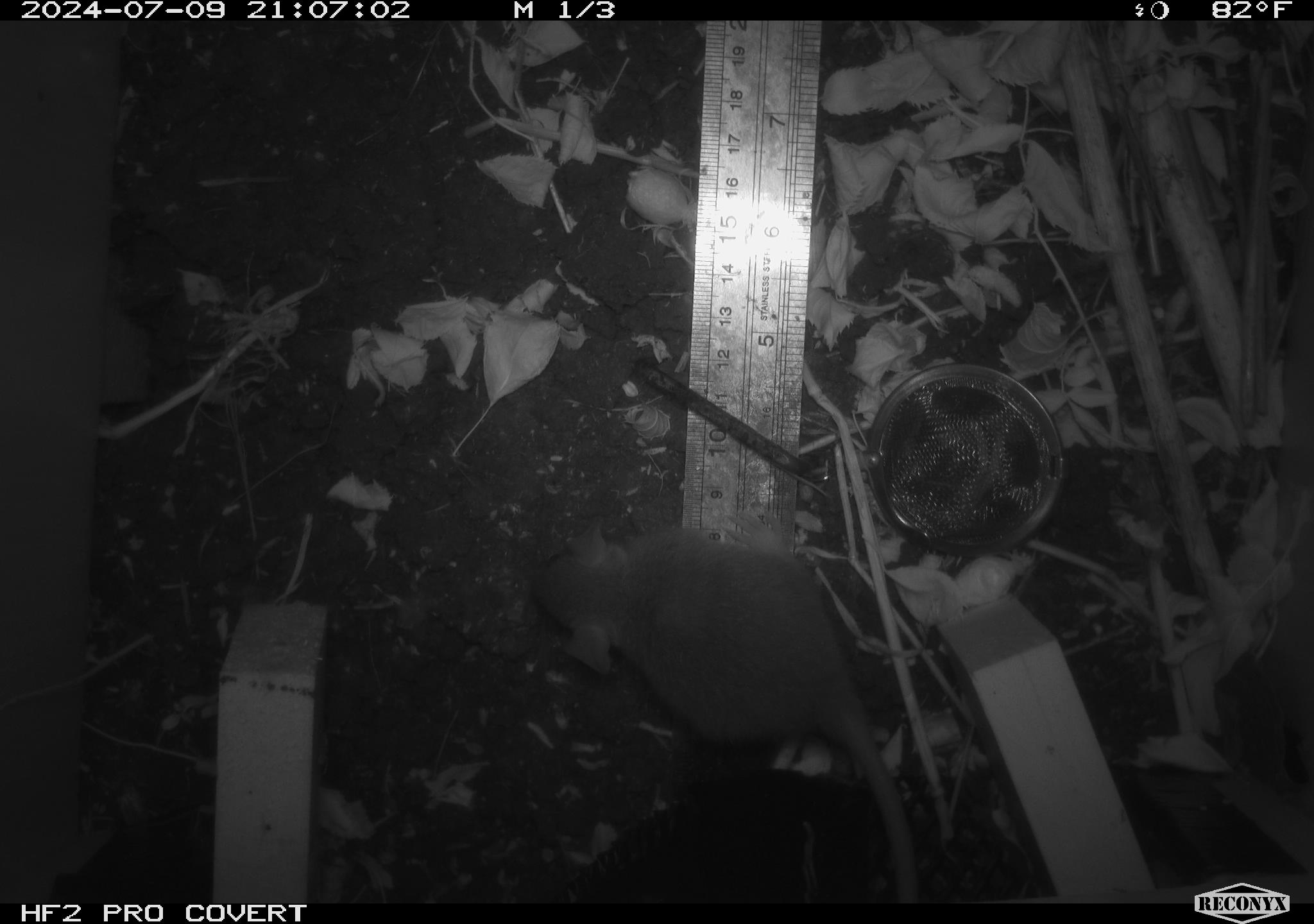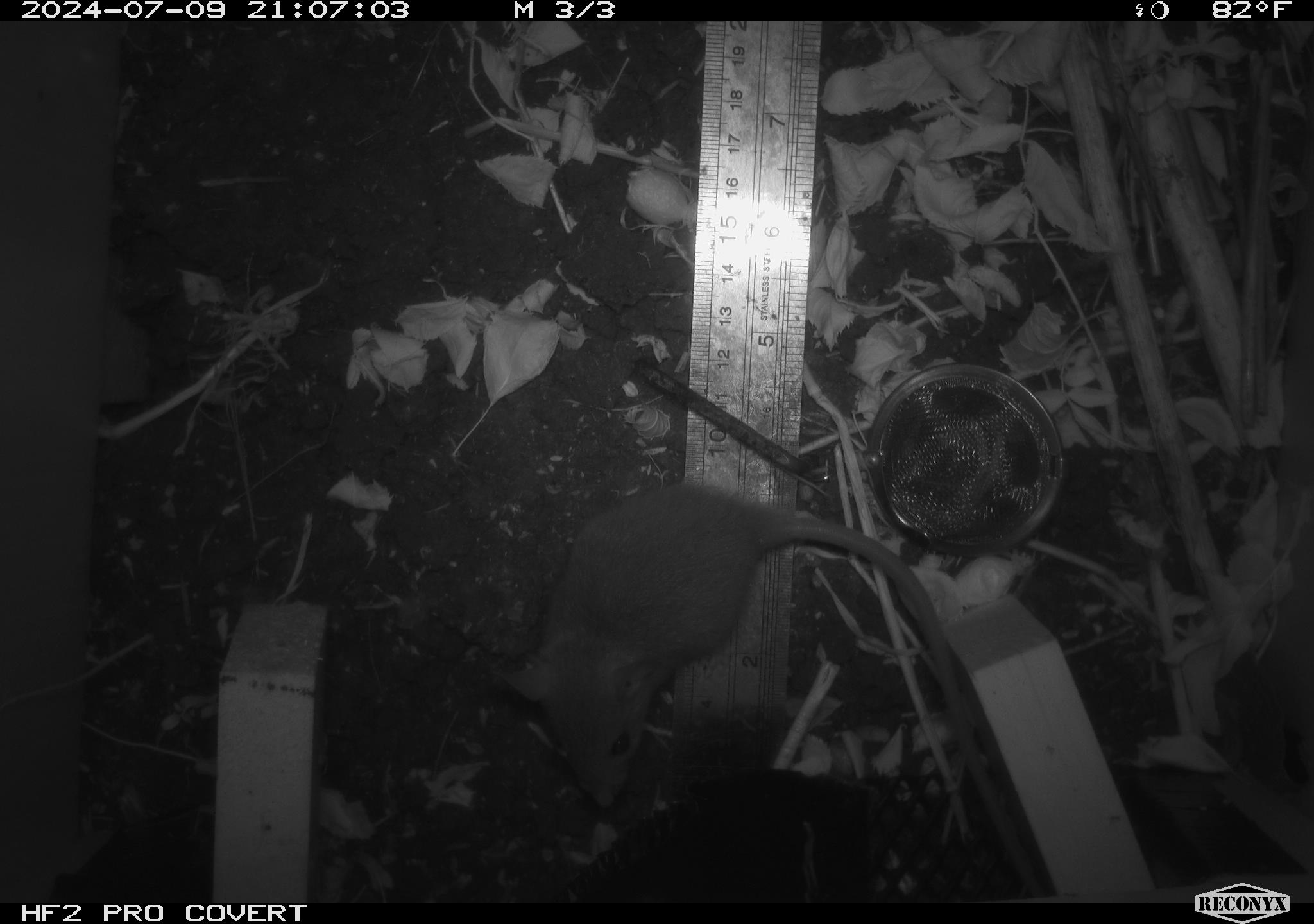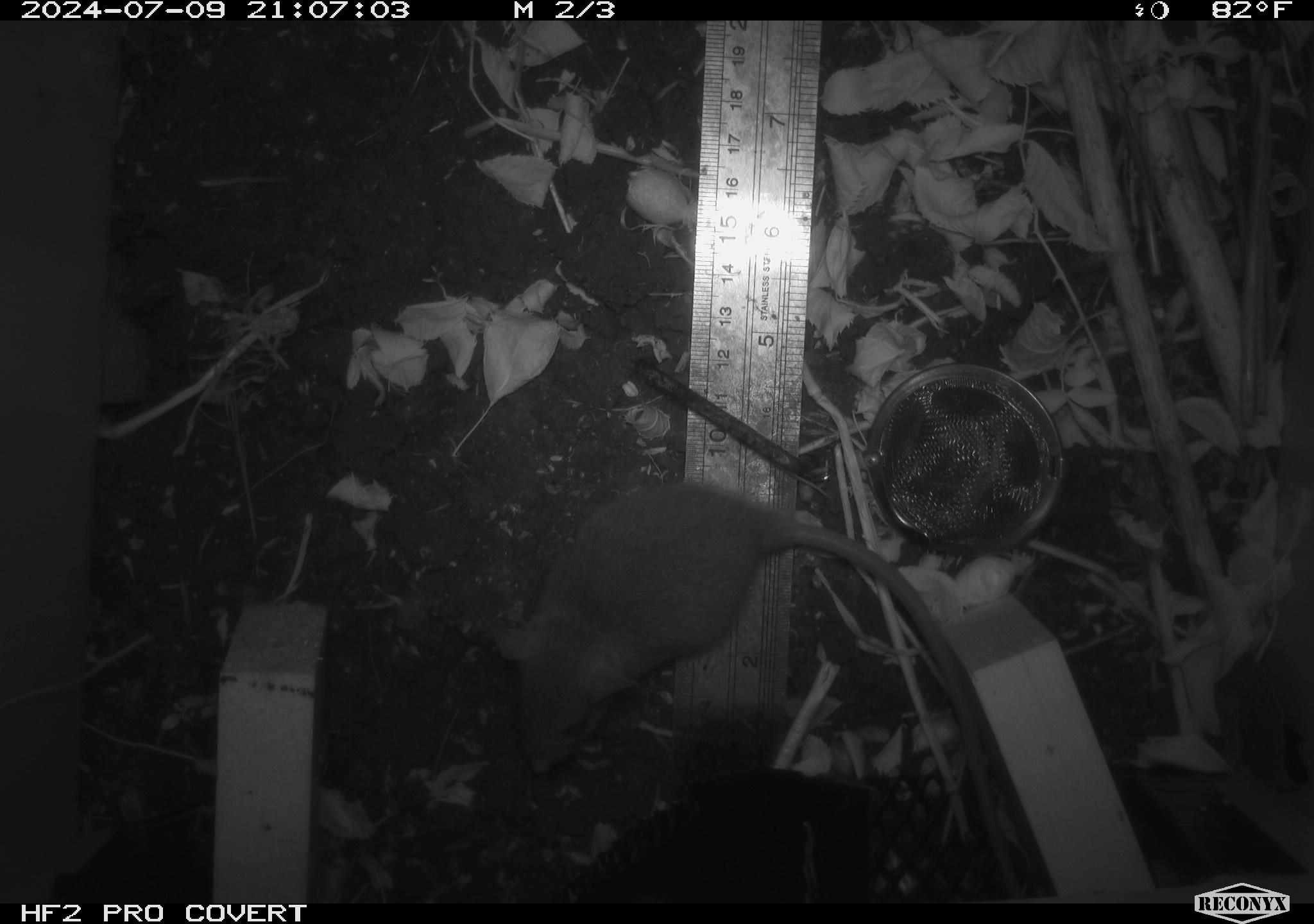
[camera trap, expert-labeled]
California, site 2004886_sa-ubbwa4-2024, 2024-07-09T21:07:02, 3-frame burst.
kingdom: Animalia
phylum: Chordata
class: Mammalia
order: Rodentia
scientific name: Rodentia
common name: woodrat or rat or mouse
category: woodrat or rat or mouse species